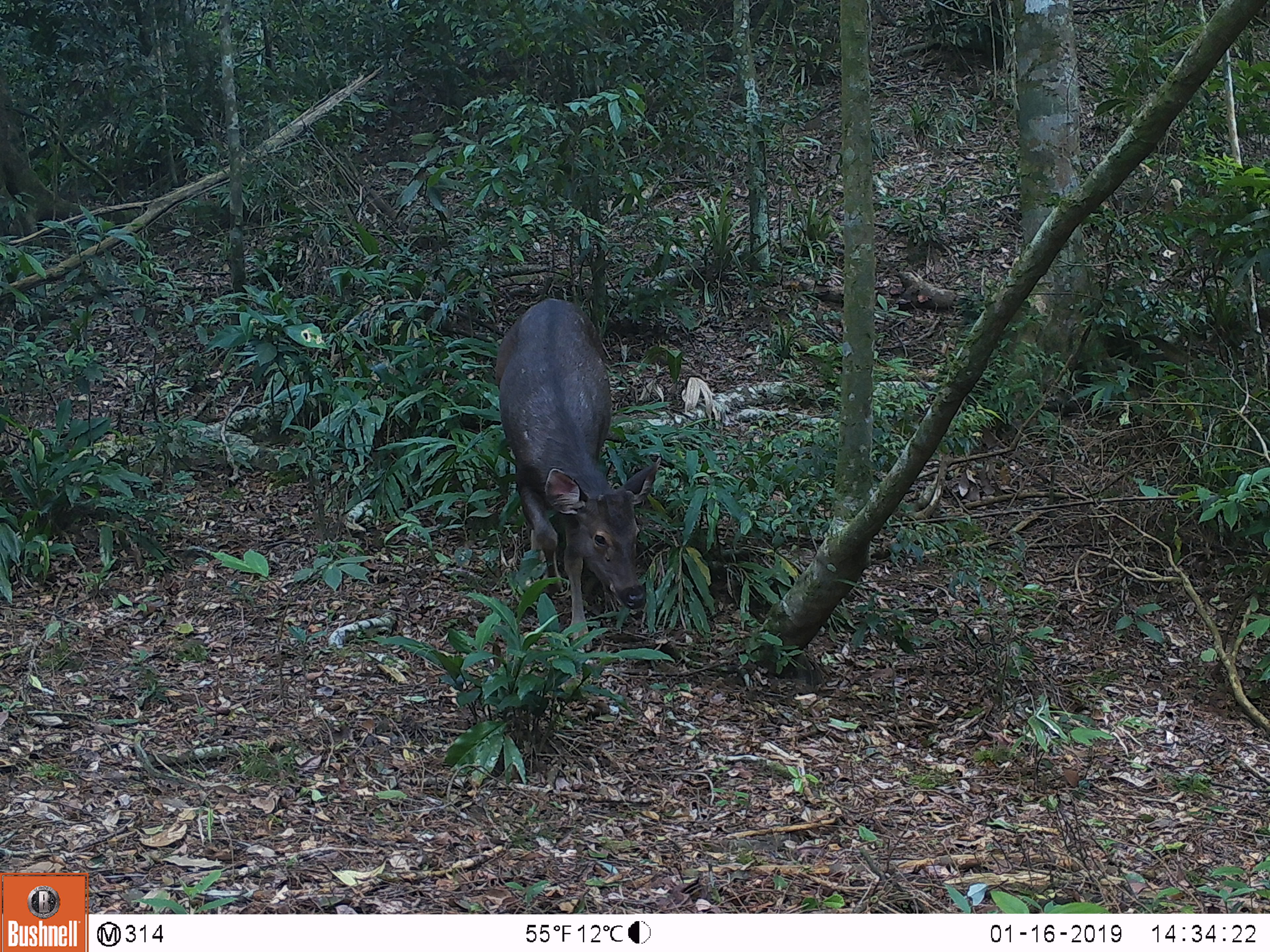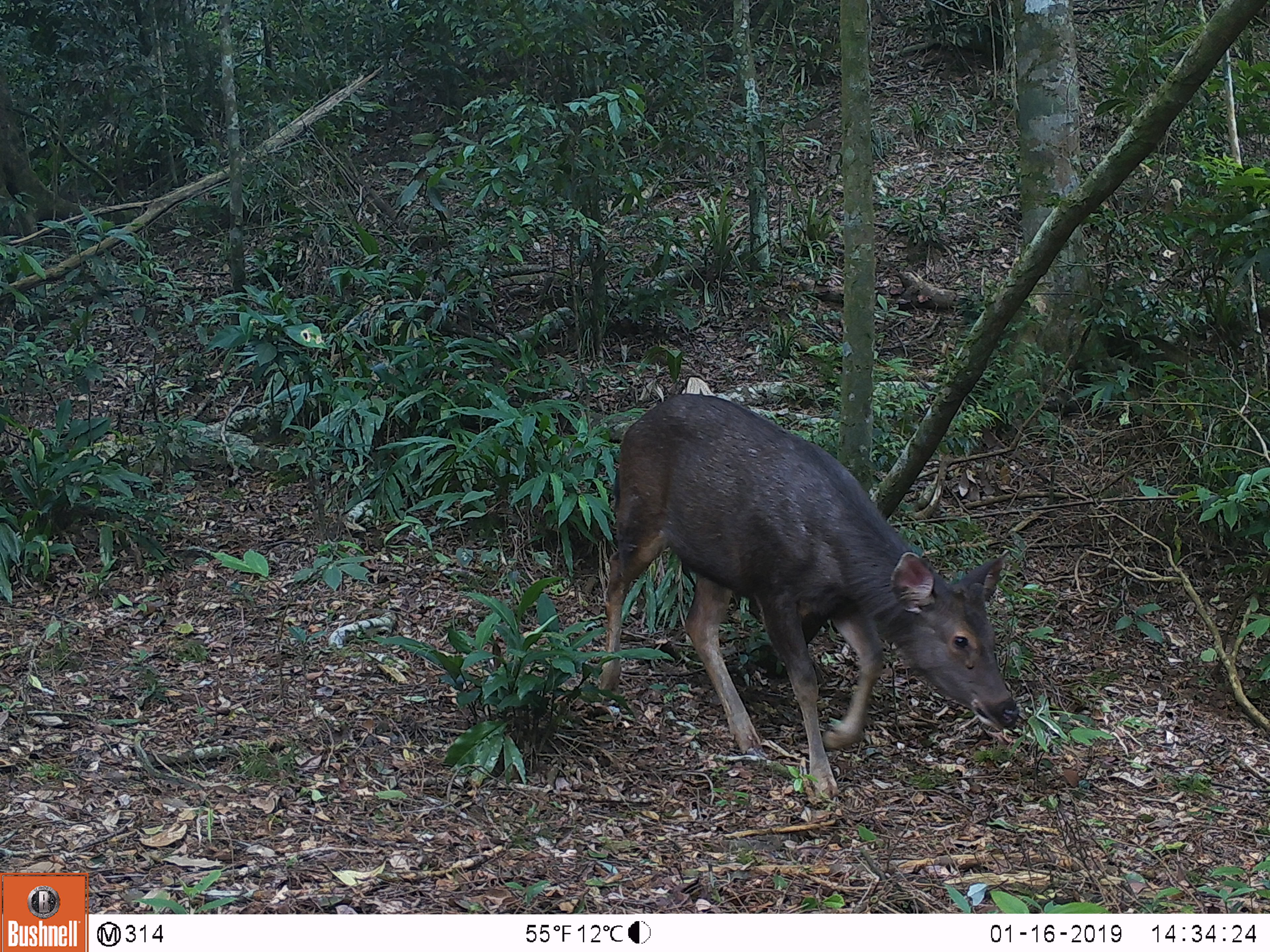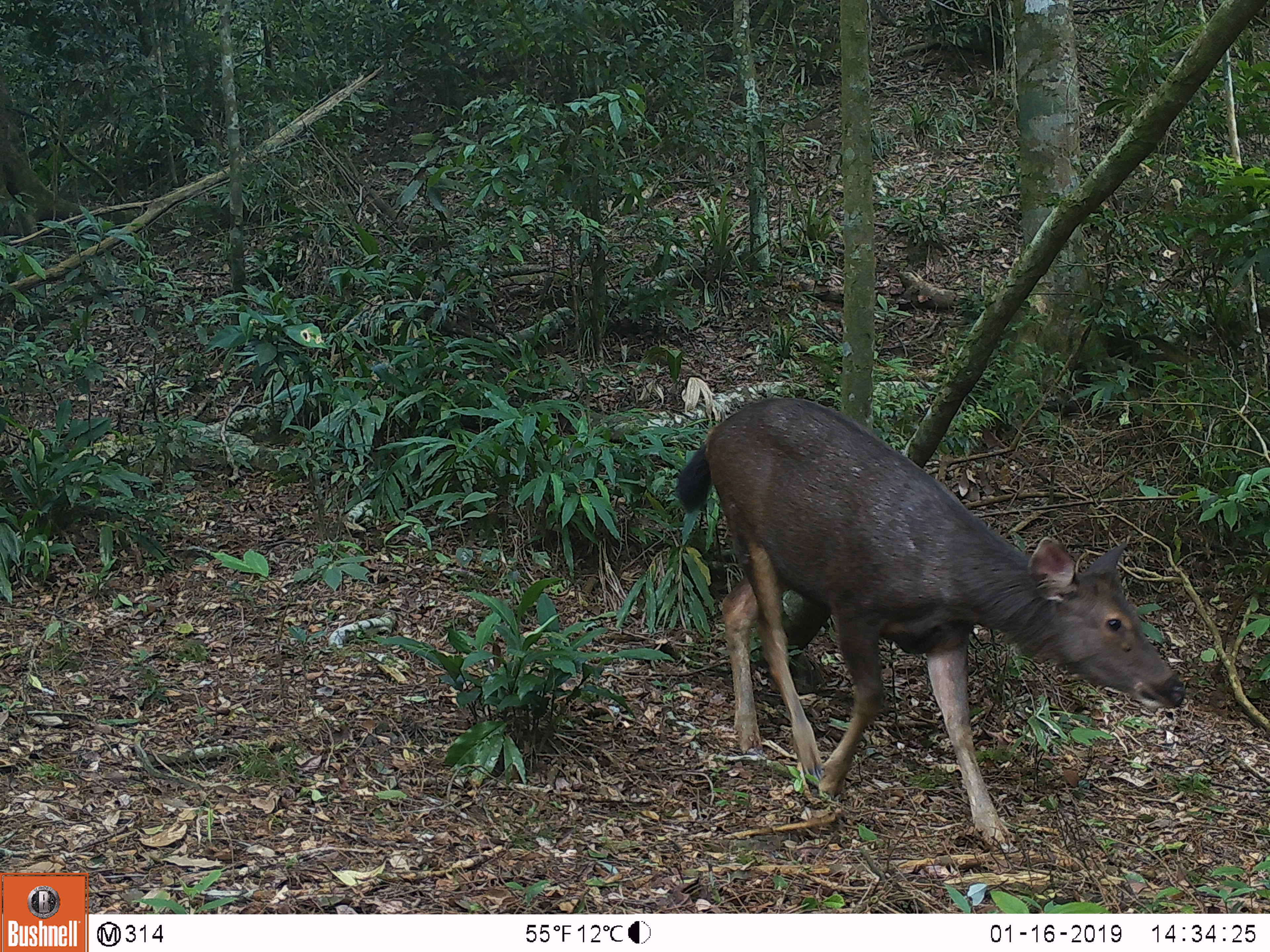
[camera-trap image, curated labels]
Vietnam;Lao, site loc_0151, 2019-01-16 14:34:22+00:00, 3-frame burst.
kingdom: Animalia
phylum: Chordata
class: Mammalia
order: Artiodactyla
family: Cervidae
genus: Rusa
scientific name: Rusa unicolor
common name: sambar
Sambar (Rusa unicolor). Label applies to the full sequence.